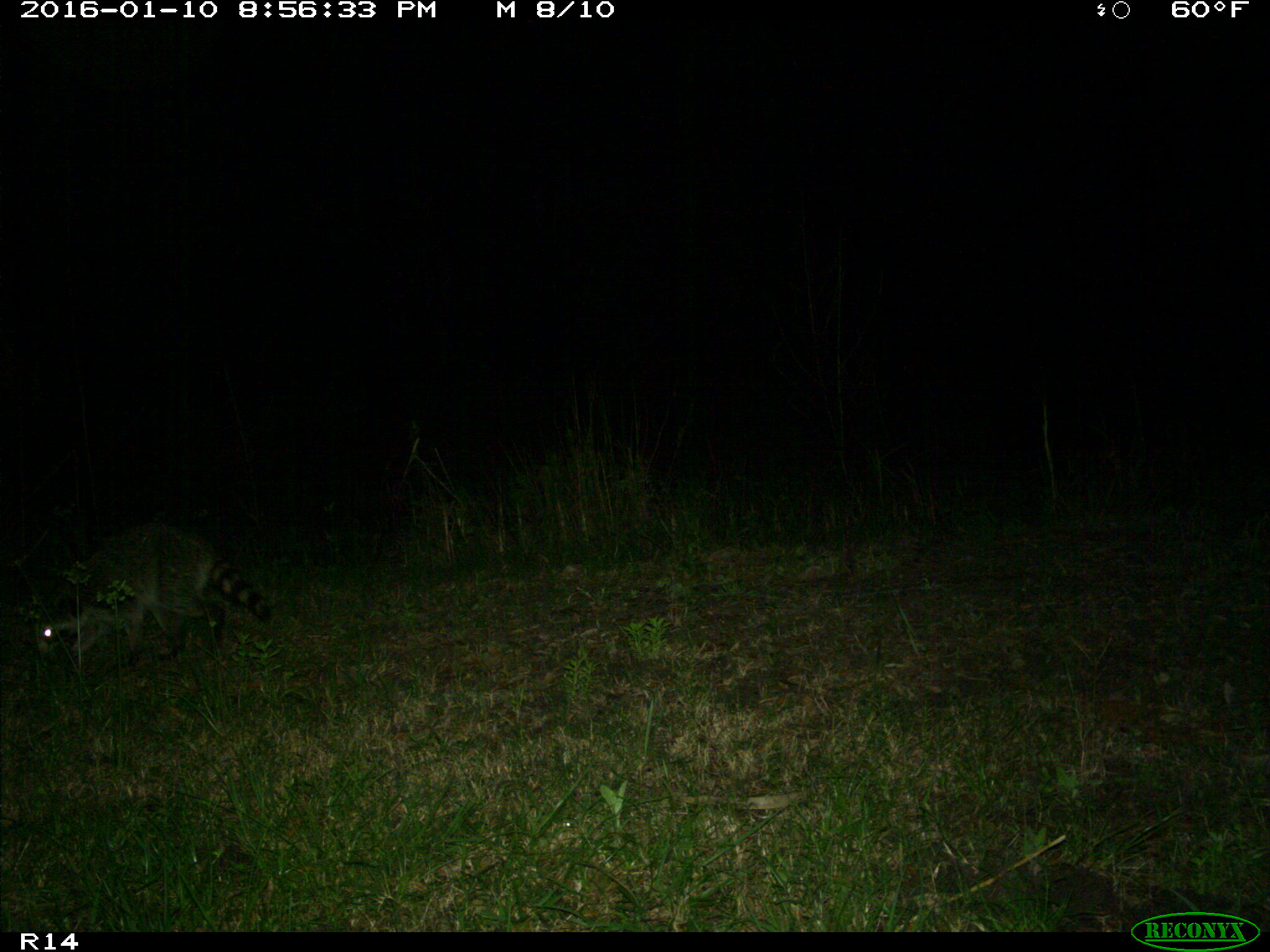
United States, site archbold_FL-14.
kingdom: Animalia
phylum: Chordata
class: Mammalia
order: Carnivora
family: Procyonidae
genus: Procyon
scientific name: Procyon lotor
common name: common raccoon